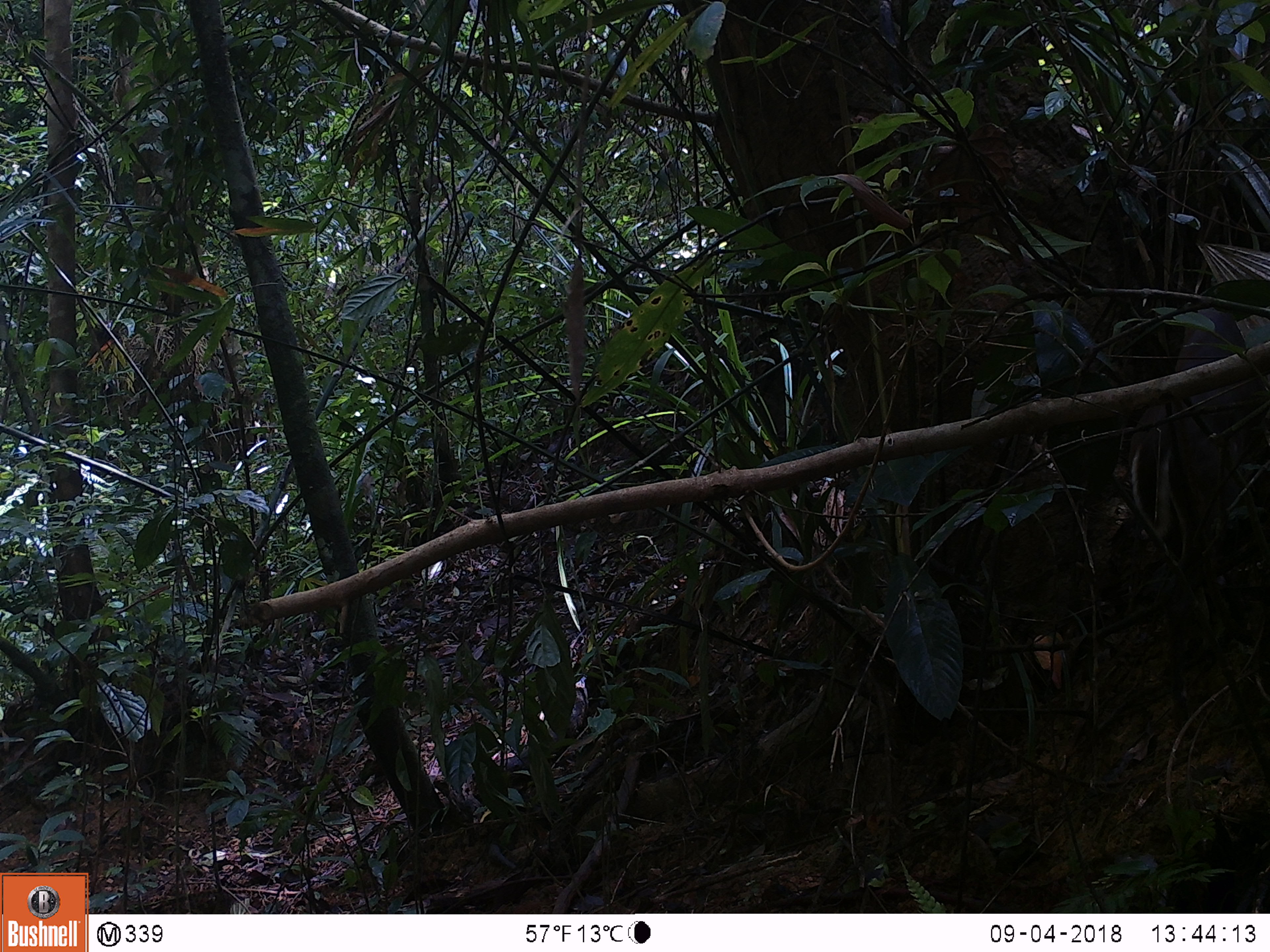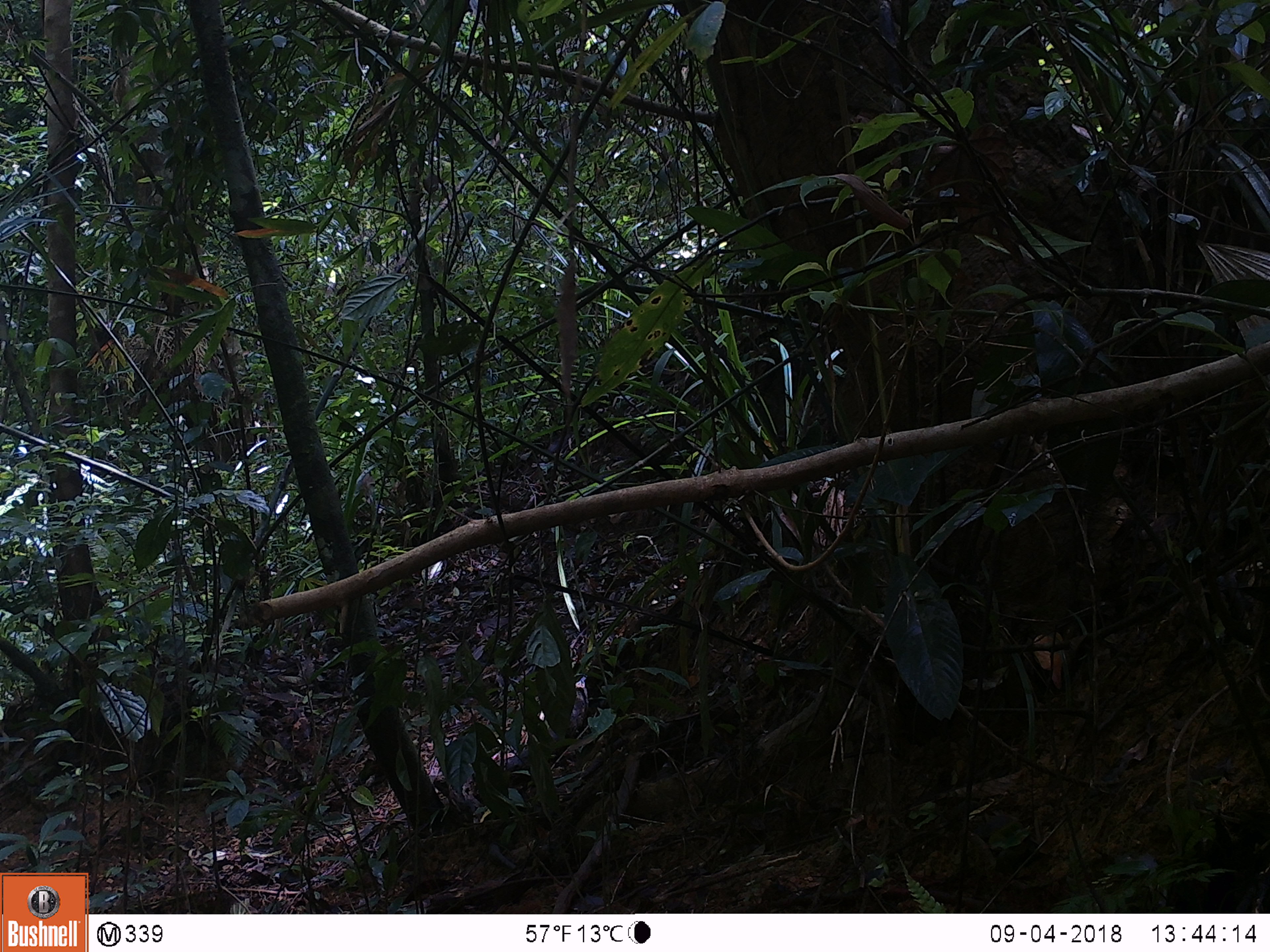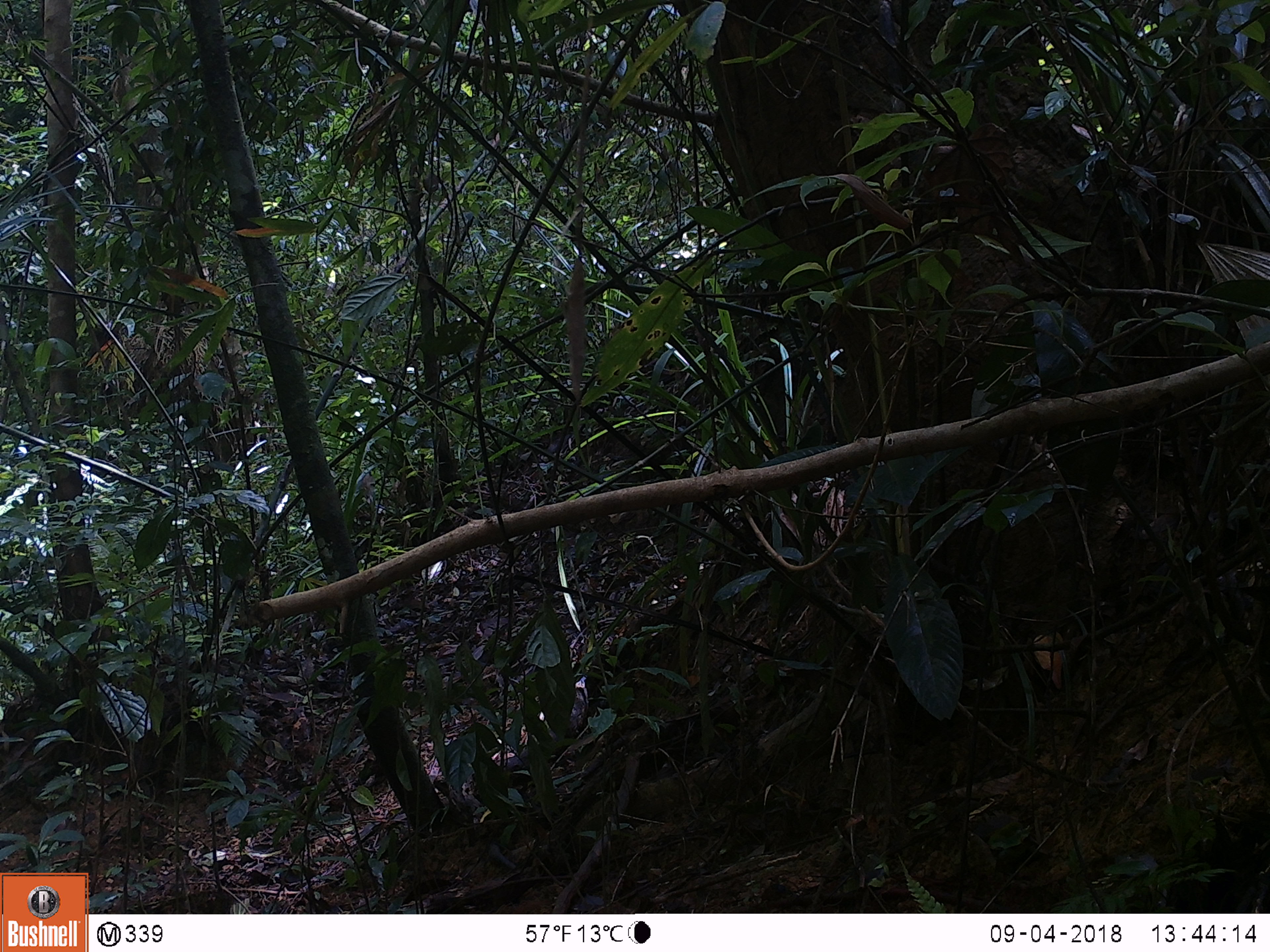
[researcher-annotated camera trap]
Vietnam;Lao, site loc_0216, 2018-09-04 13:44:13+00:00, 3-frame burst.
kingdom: Animalia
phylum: Chordata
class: Mammalia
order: Artiodactyla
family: Cervidae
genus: Muntiacus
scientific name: Muntiacus rooseveltorum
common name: roosevelt's muntjac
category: roosevelts muntjac group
Roosevelts muntjac group (roosevelt's muntjac) (Muntiacus rooseveltorum). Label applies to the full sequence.